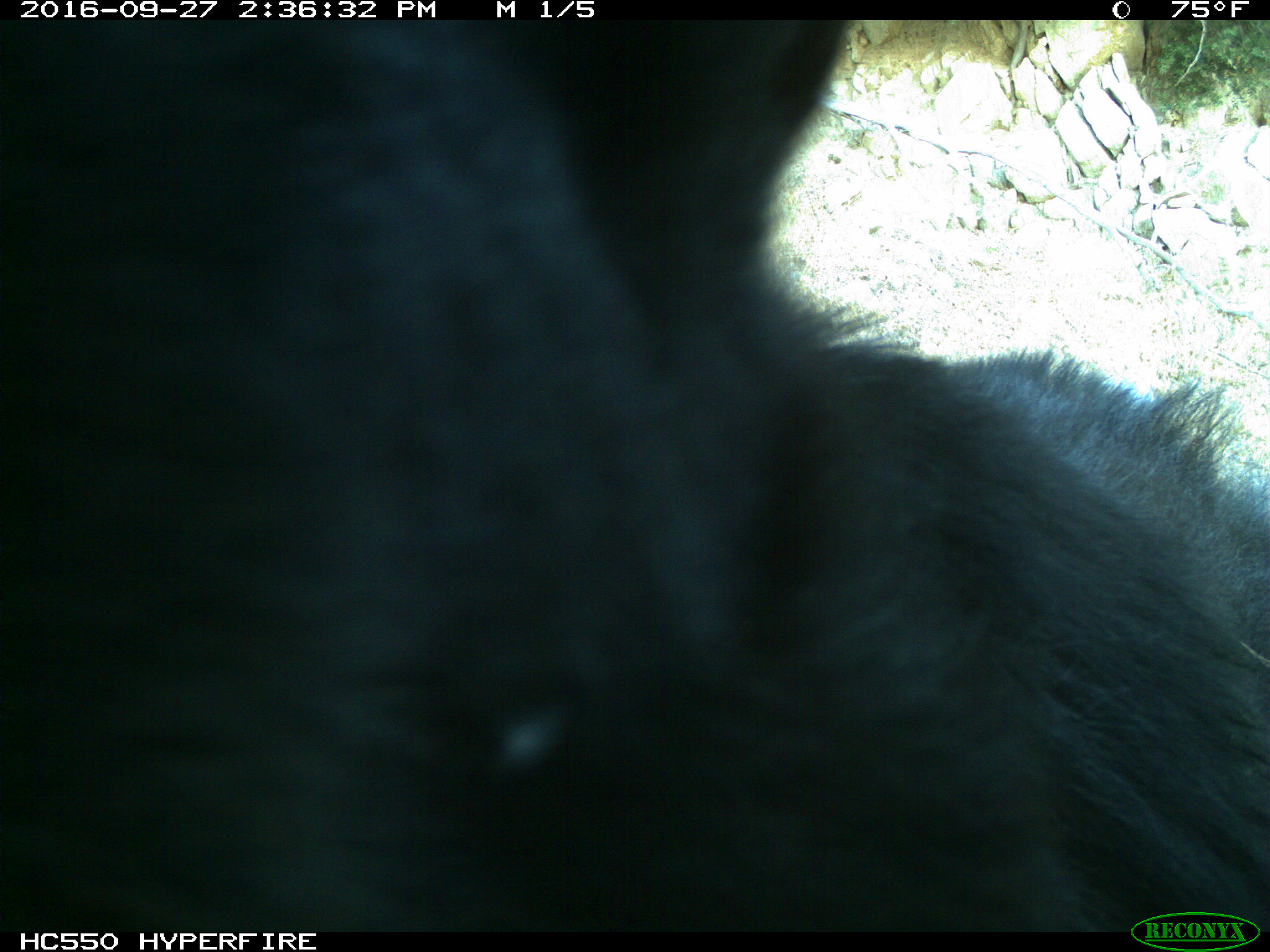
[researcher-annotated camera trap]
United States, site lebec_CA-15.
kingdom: Animalia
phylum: Chordata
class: Mammalia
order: Carnivora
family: Ursidae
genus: Ursus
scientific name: Ursus americanus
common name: american black bear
Ursus americanus (american black bear).